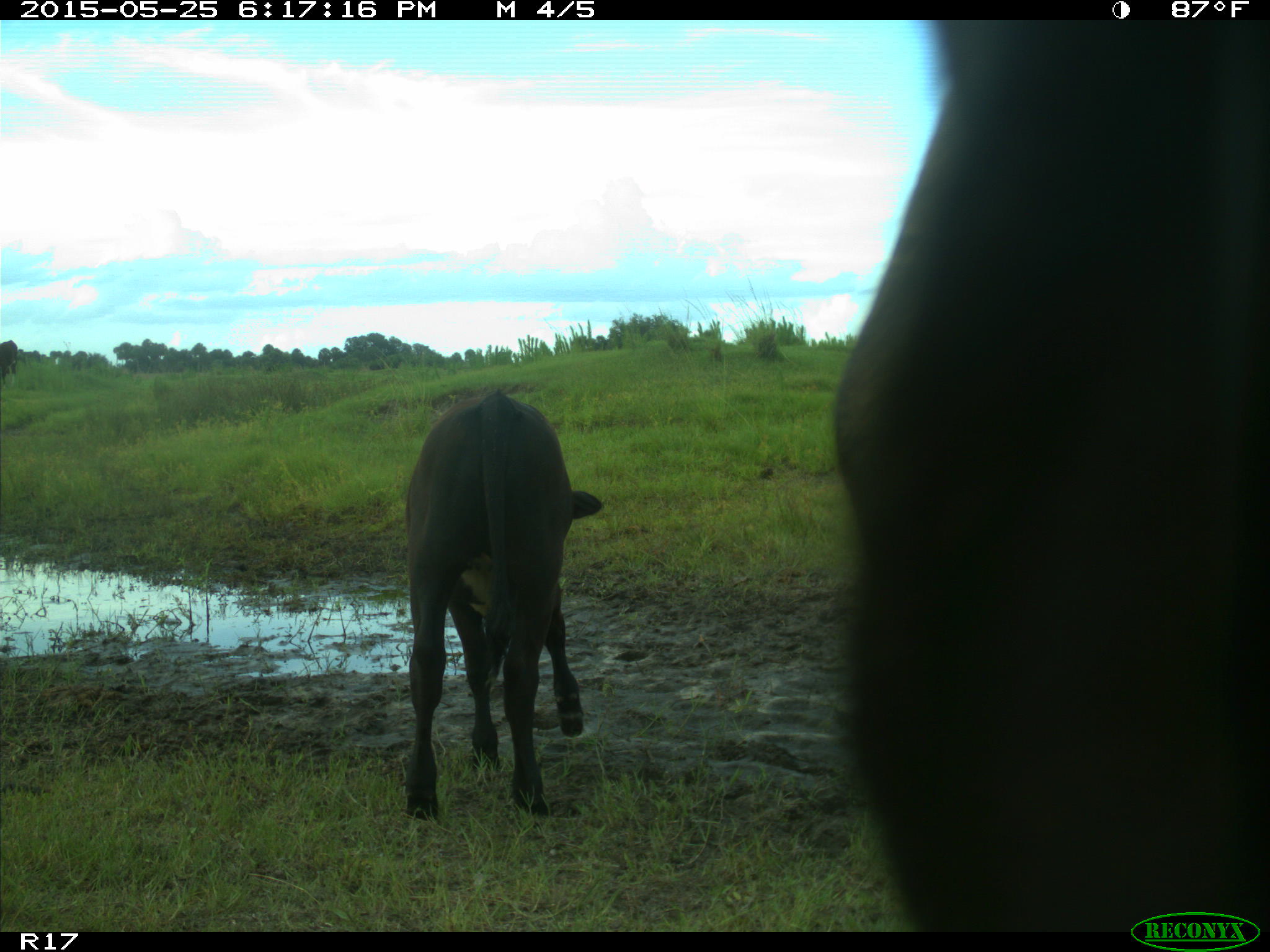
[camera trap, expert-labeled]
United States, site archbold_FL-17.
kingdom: Animalia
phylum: Chordata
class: Mammalia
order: Artiodactyla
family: Bovidae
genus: Bos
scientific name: Bos taurus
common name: domestic cow